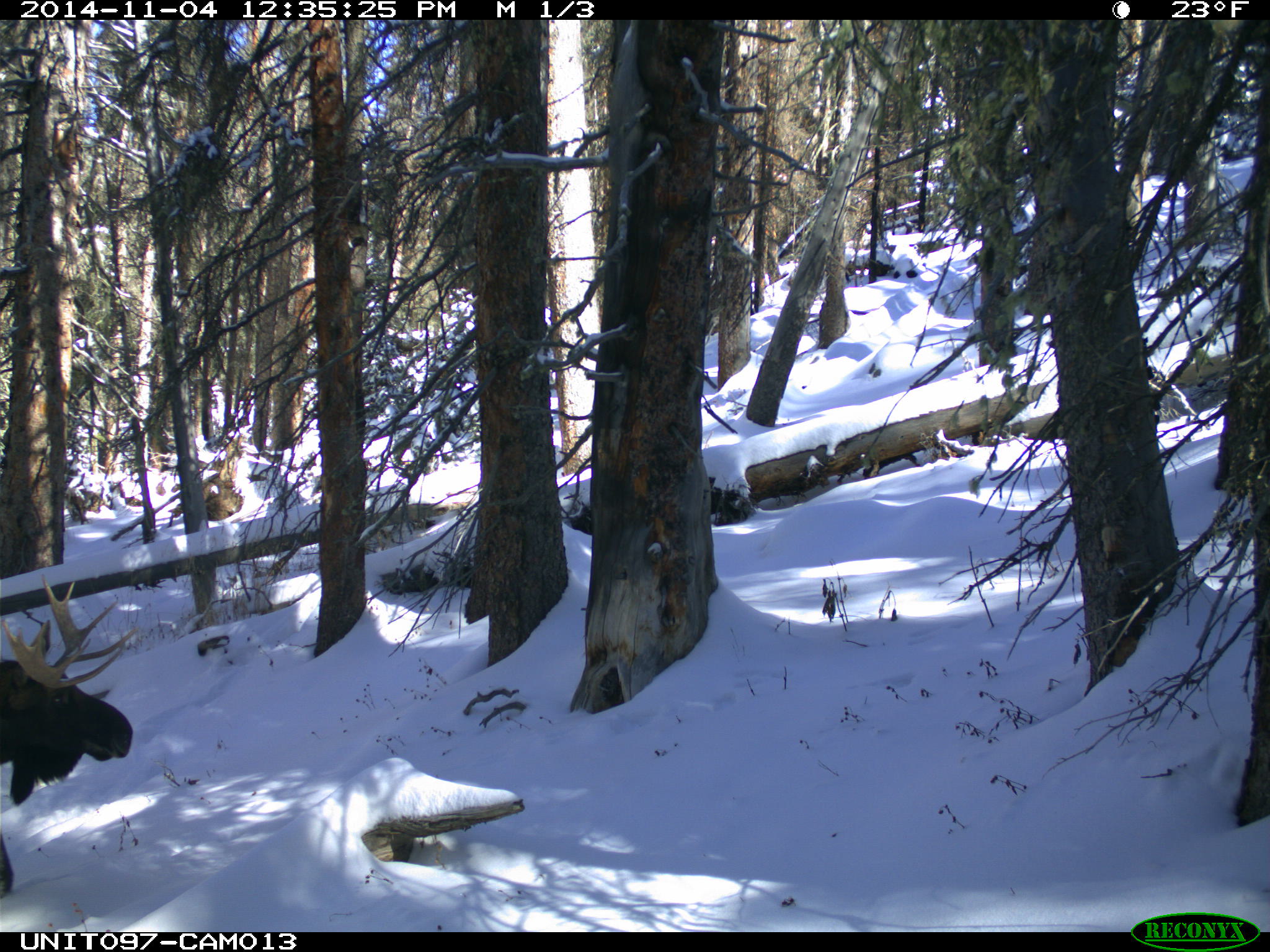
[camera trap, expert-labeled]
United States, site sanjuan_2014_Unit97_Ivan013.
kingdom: Animalia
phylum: Chordata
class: Mammalia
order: Artiodactyla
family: Cervidae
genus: Alces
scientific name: Alces alces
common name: moose